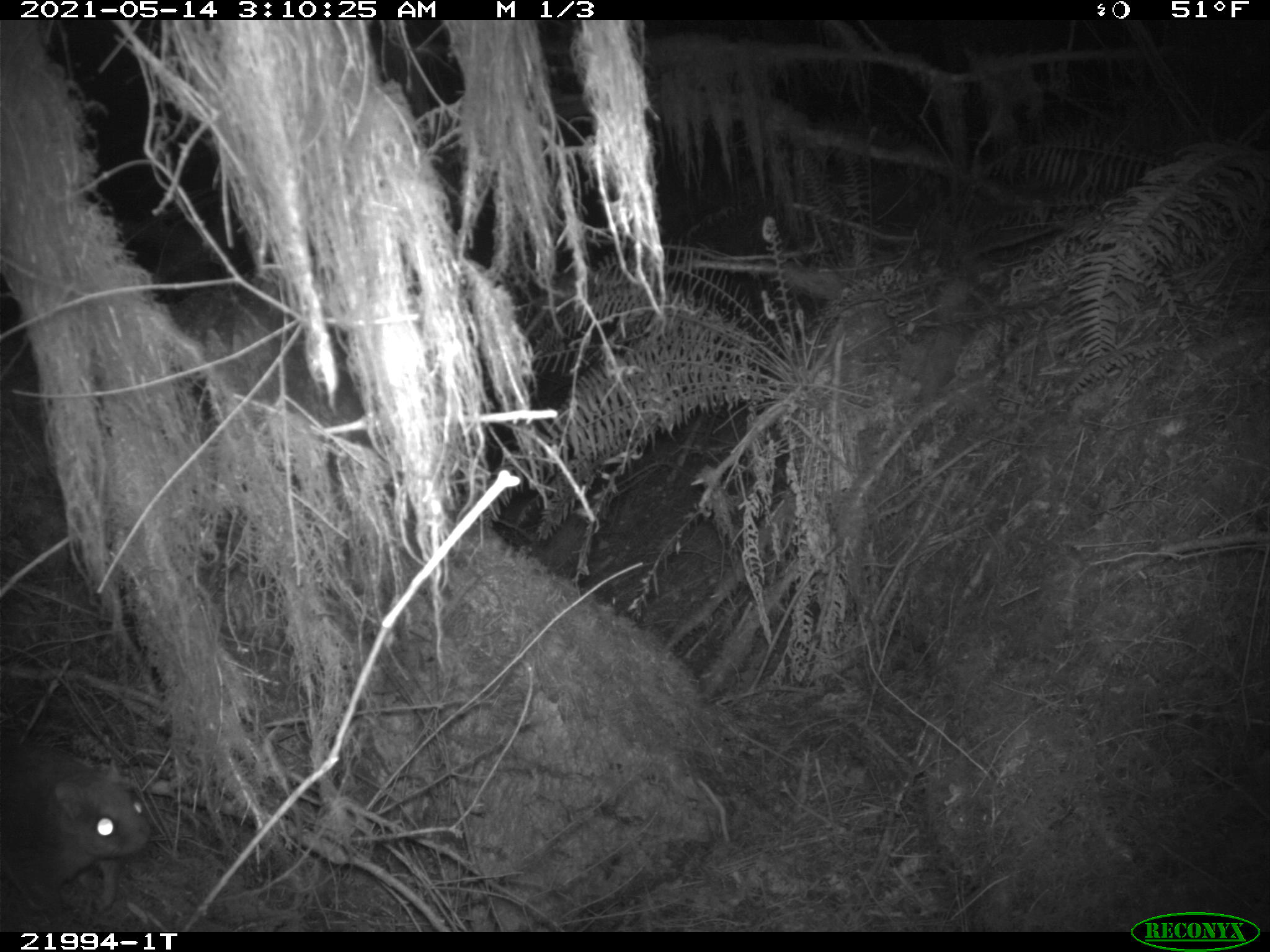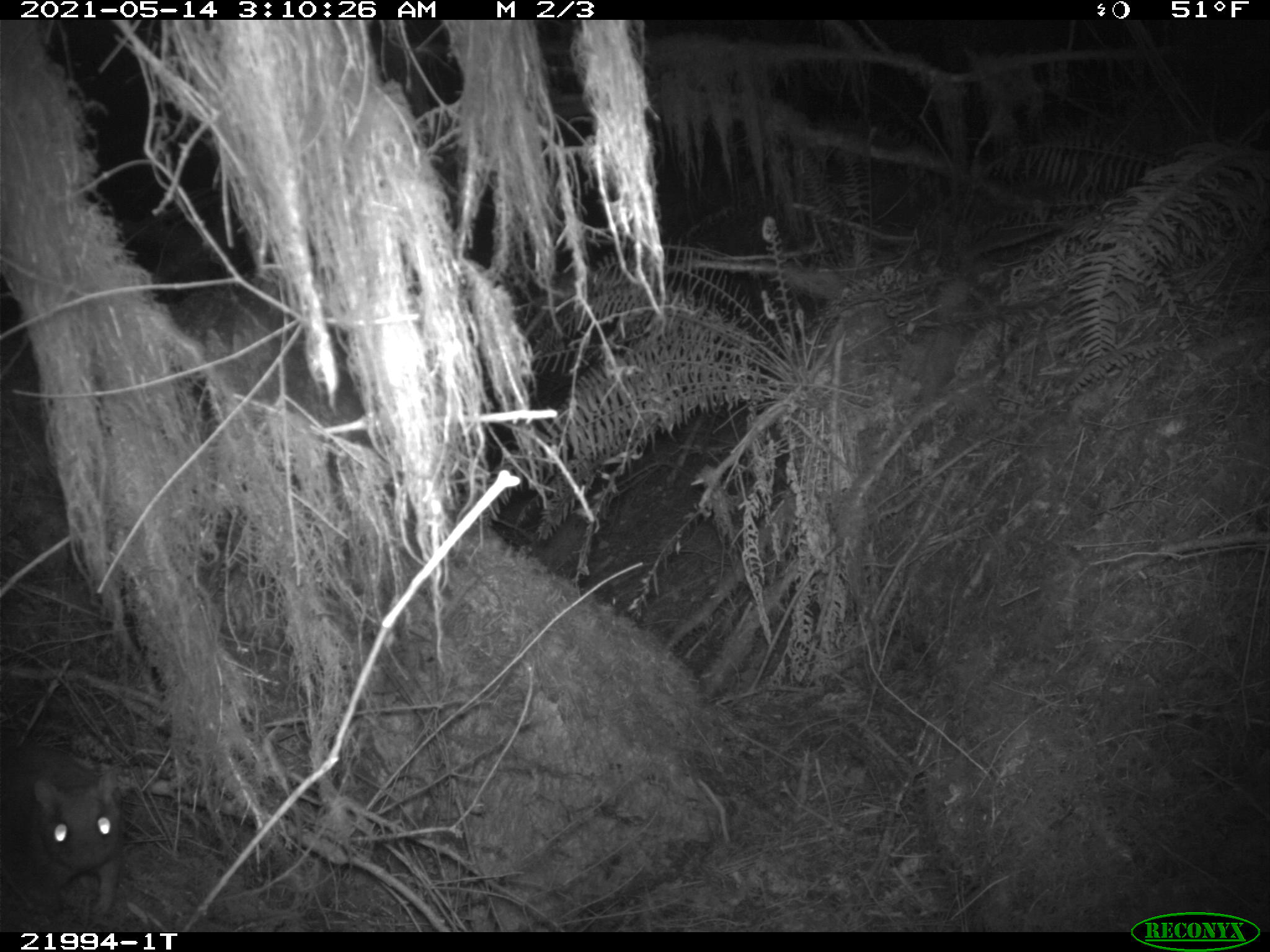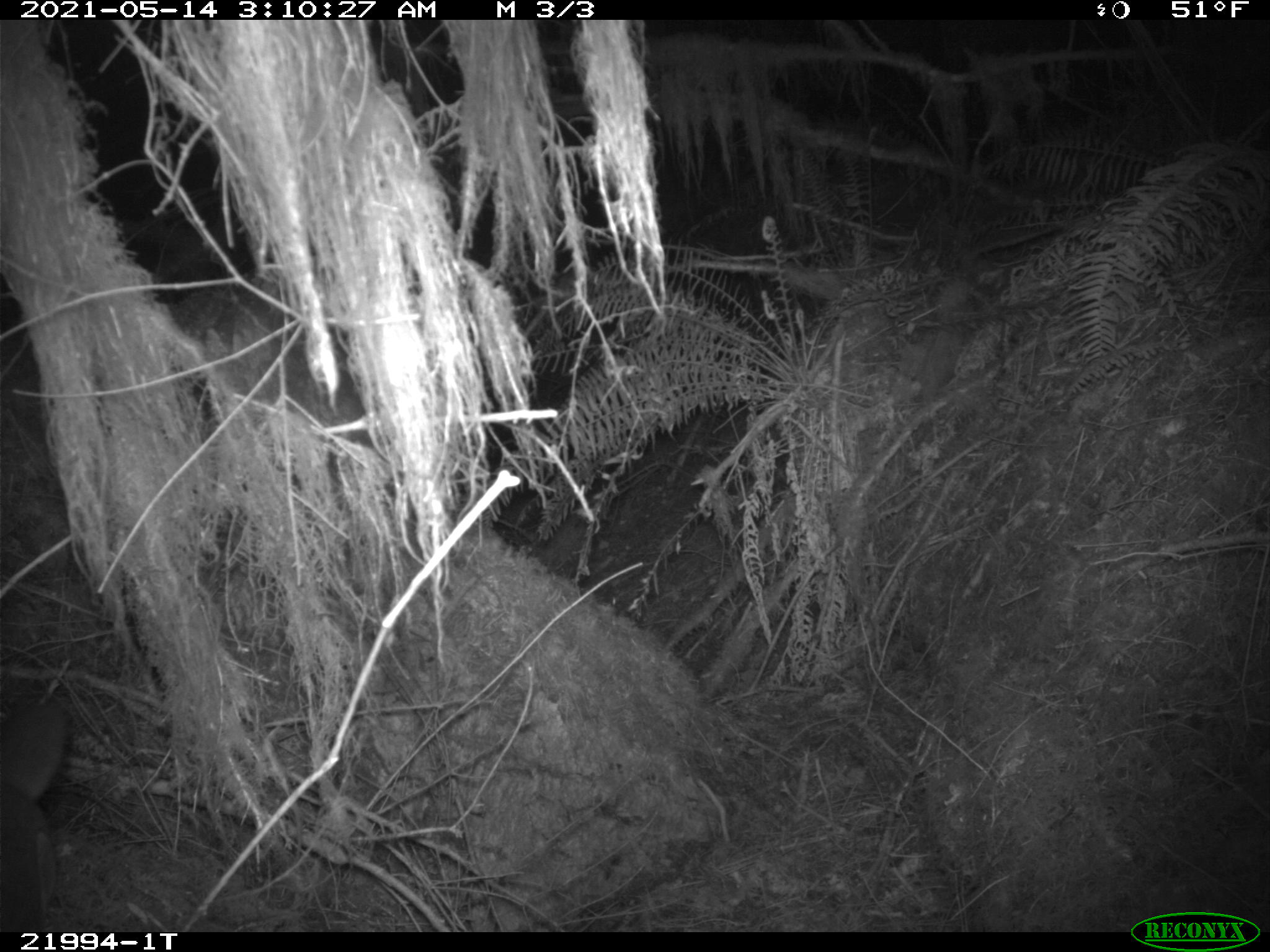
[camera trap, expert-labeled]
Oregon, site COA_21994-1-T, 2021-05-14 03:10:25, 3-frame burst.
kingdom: Animalia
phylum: Chordata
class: Mammalia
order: Rodentia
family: Sciuridae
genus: Glaucomys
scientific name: Glaucomys oregonensis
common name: humboldt's flying squirrel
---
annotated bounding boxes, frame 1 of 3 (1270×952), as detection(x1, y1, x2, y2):
humboldt's flying squirrel: detection(1, 726, 157, 911)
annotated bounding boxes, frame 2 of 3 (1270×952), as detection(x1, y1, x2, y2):
humboldt's flying squirrel: detection(8, 720, 138, 922)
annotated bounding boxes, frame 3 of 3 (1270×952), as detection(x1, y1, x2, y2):
humboldt's flying squirrel: detection(6, 698, 76, 923)